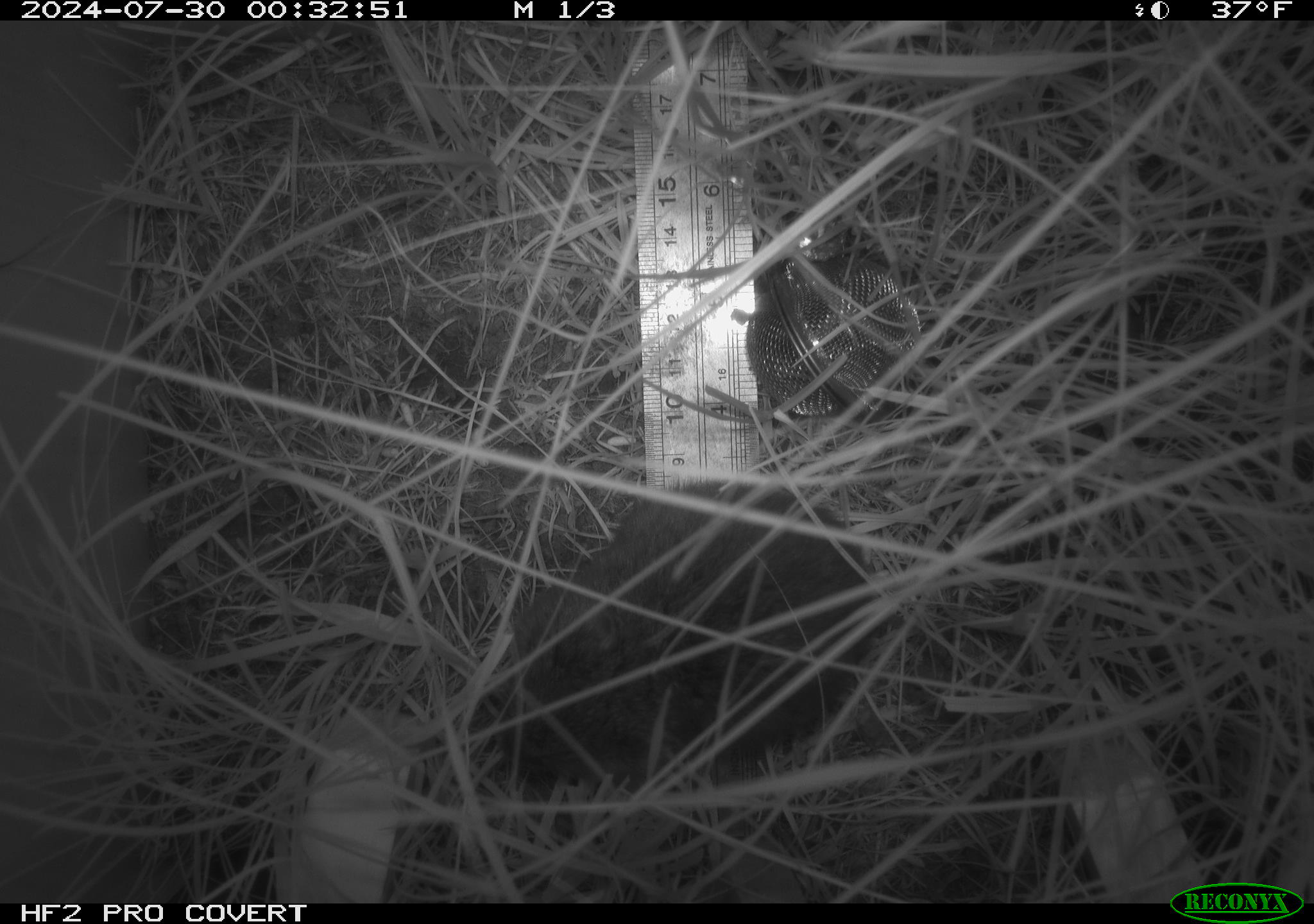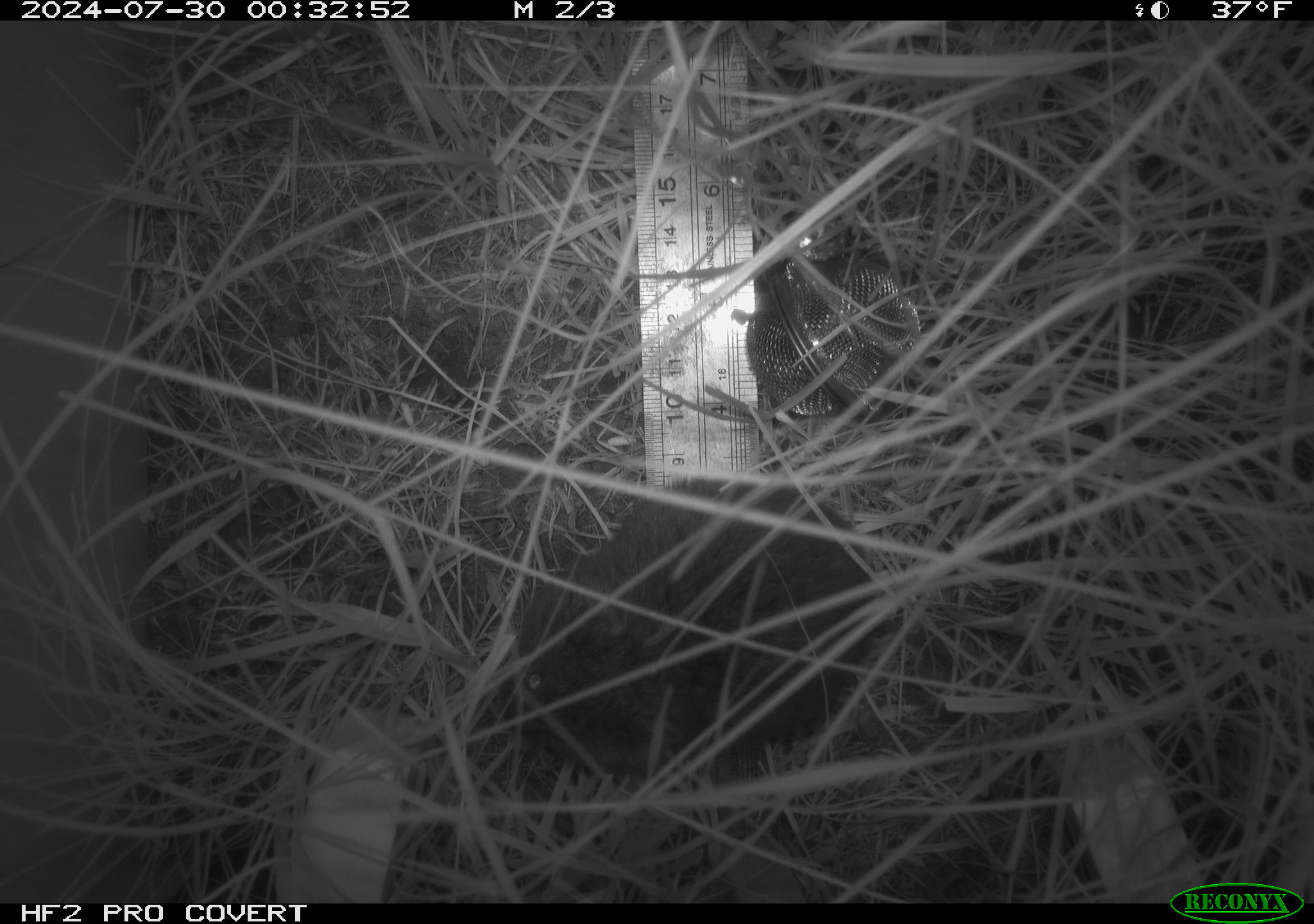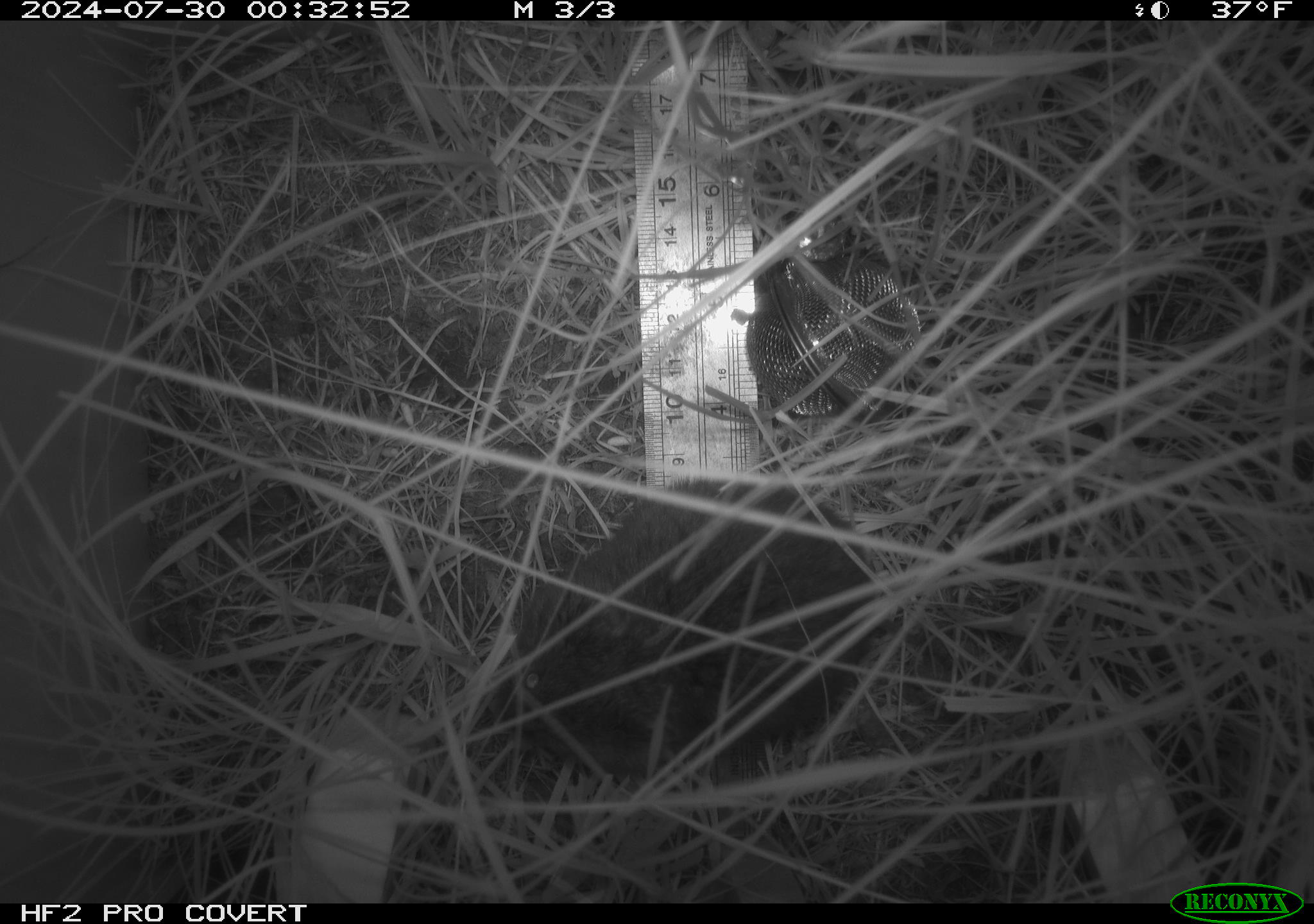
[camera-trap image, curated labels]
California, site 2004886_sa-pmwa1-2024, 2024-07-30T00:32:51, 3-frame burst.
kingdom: Animalia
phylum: Chordata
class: Mammalia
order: Rodentia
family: Cricetidae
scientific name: Arvicolinae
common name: voles, lemmings, and muskrats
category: arvicolinae subfamily